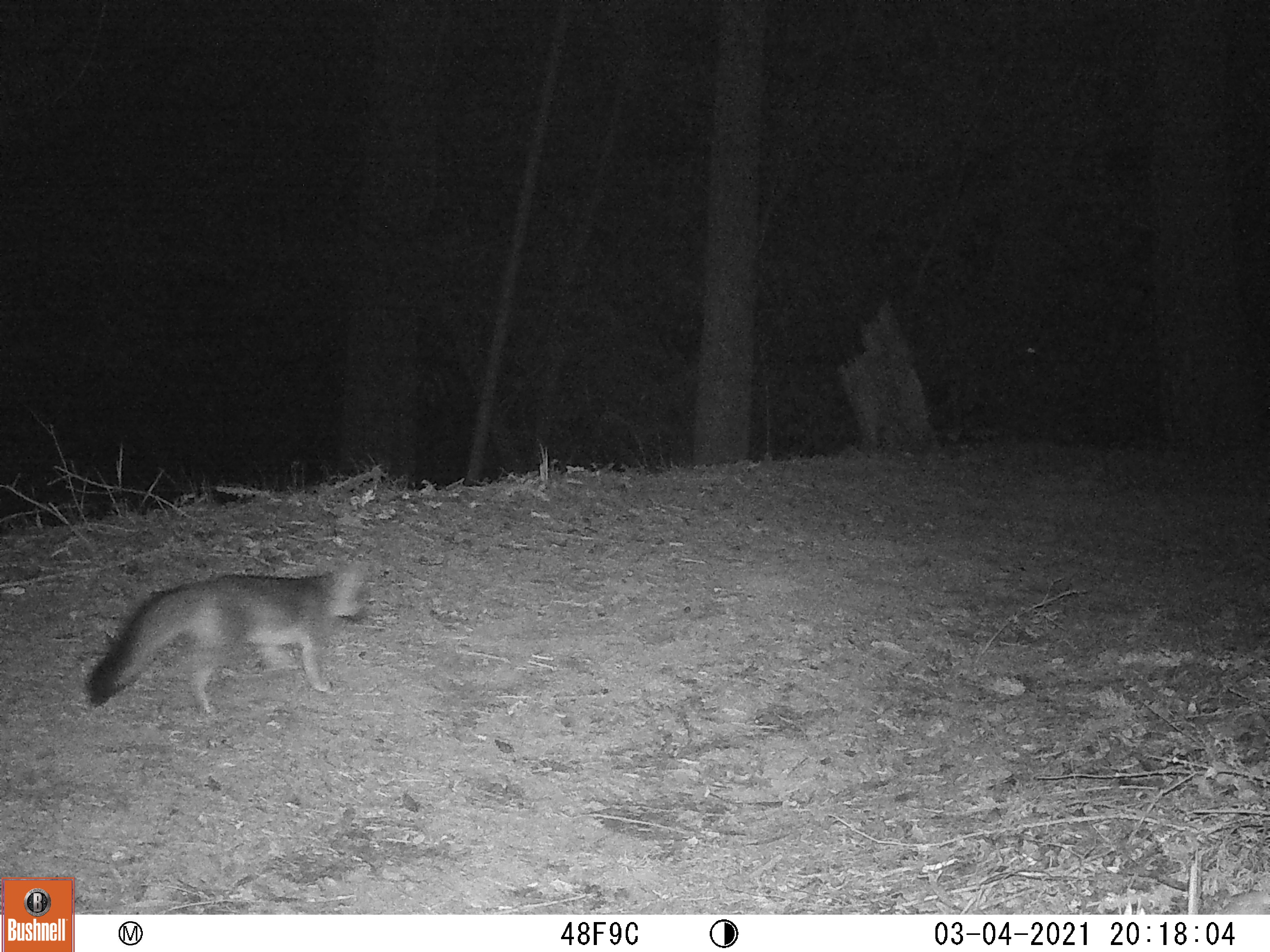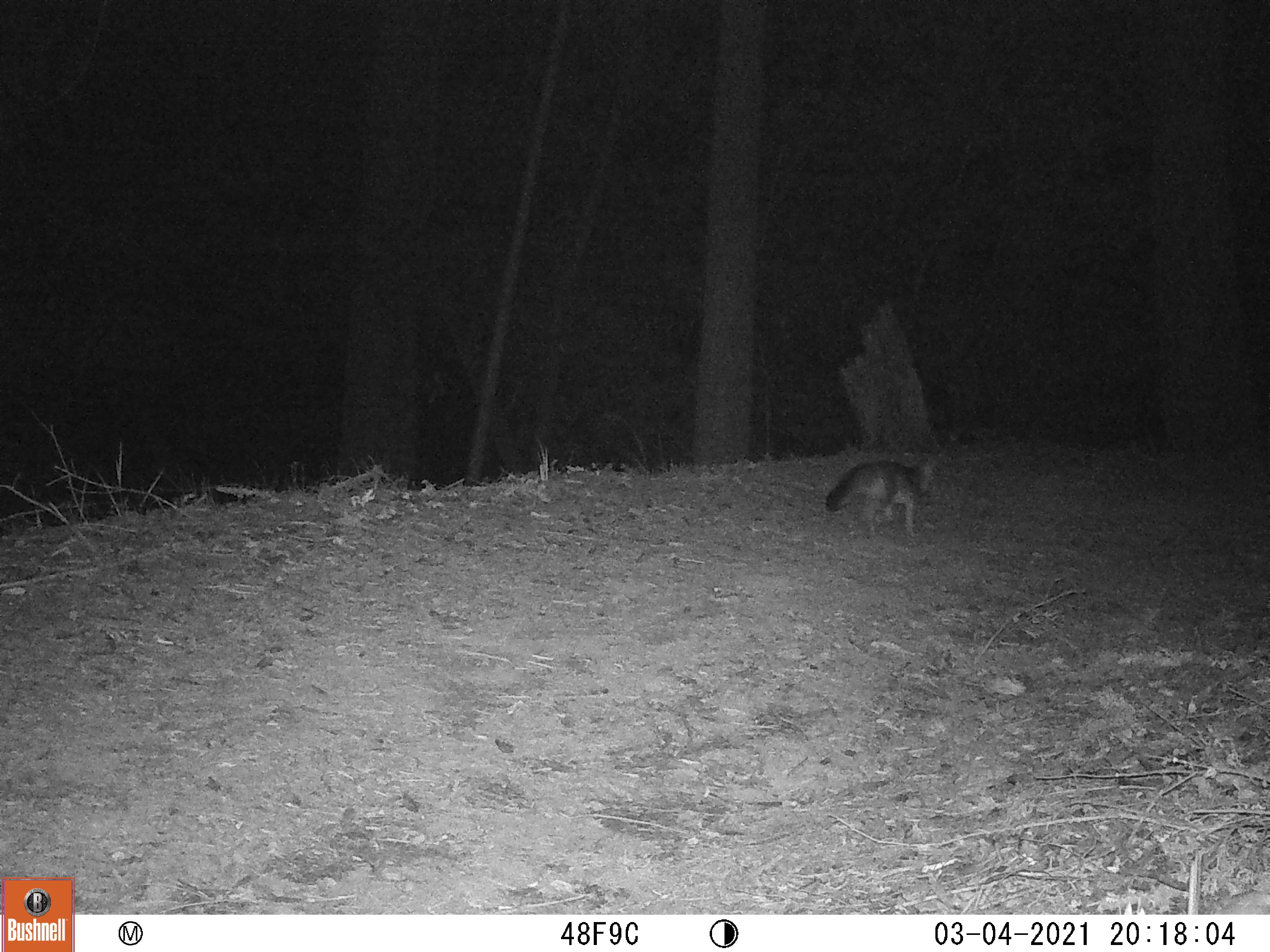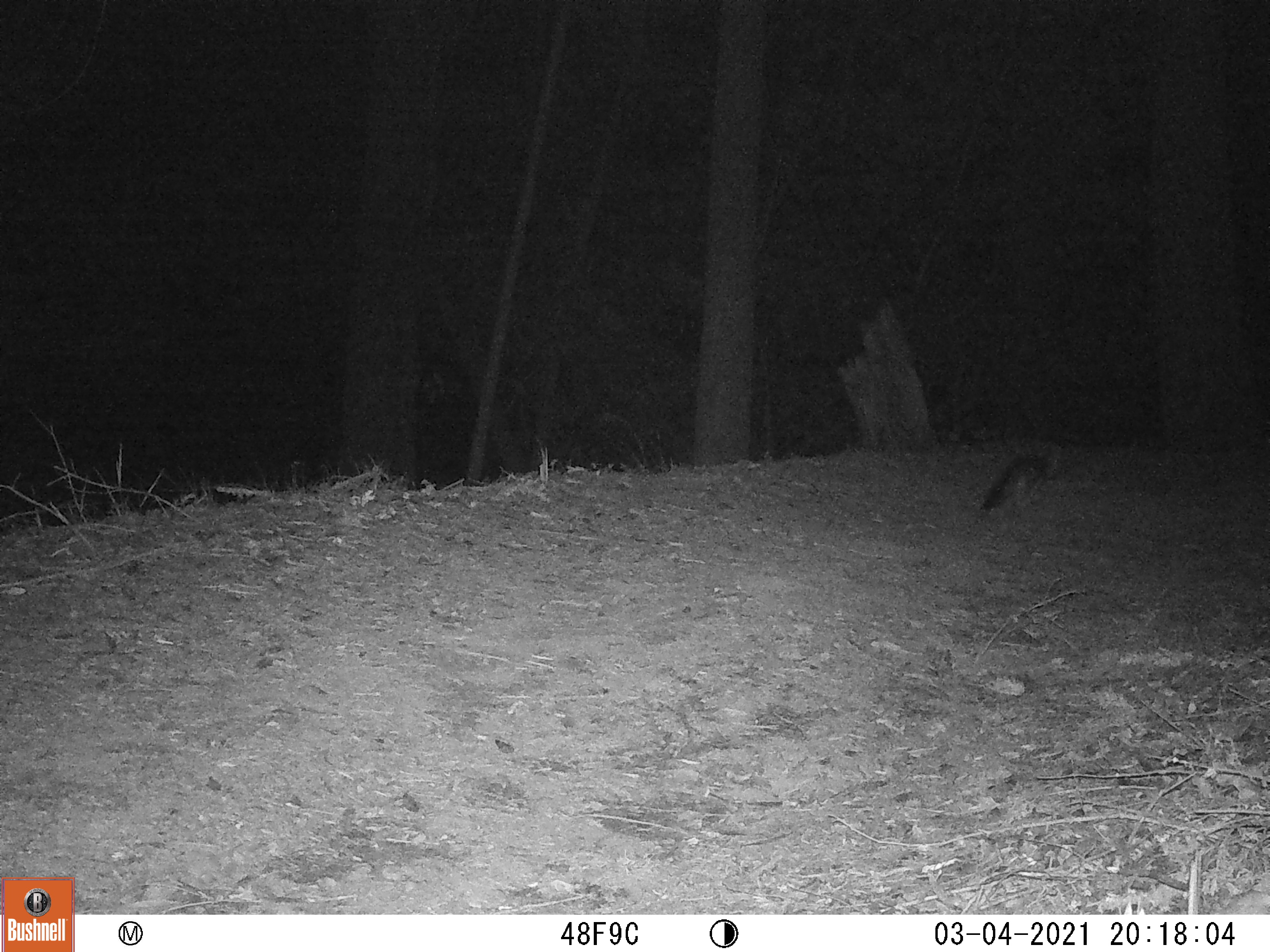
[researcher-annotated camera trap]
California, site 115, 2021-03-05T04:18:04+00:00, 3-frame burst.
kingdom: Animalia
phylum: Chordata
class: Mammalia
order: Carnivora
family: Canidae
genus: Urocyon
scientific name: Urocyon cinereoargenteus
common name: gray fox